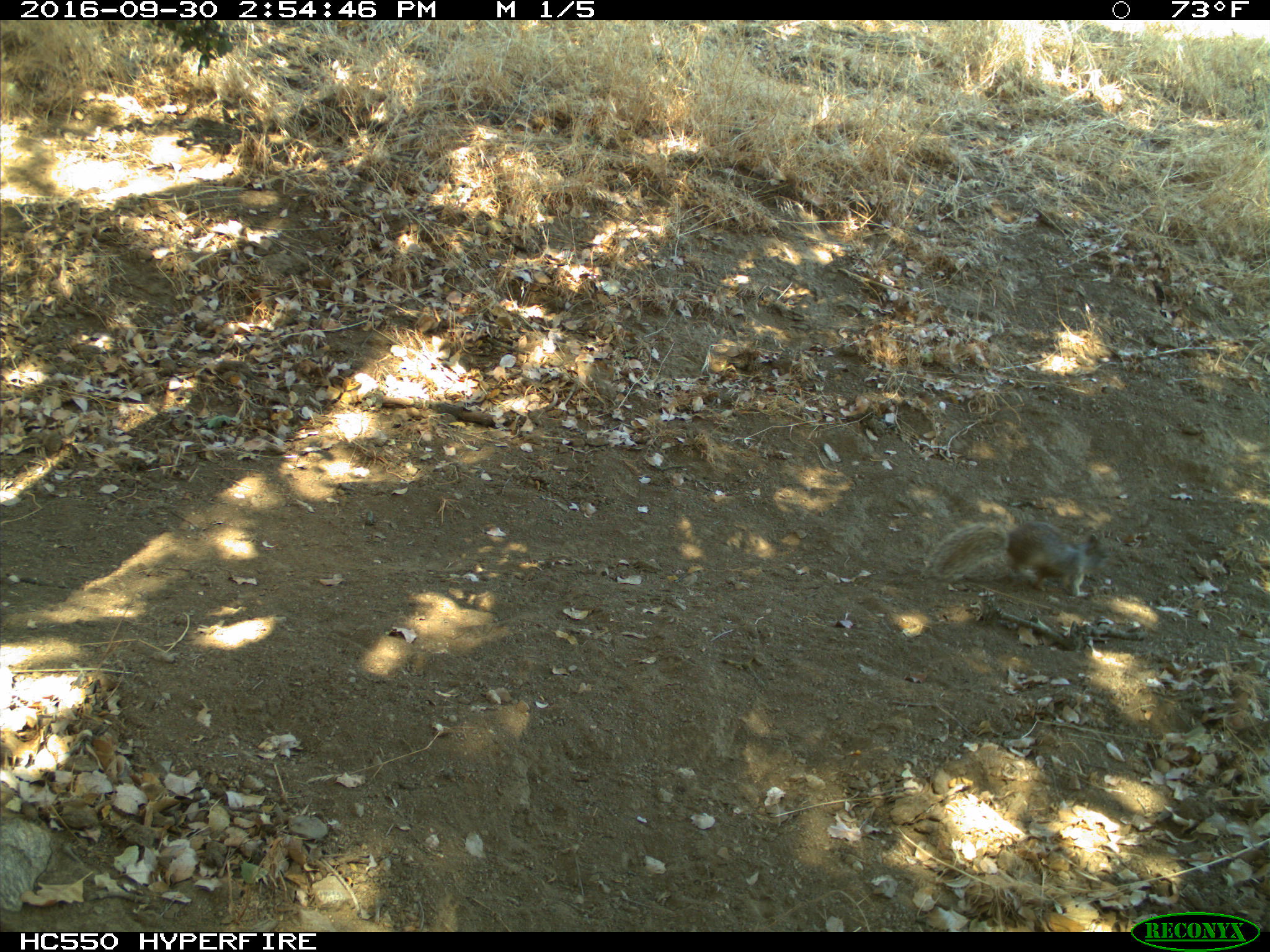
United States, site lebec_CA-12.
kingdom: Animalia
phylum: Chordata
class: Mammalia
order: Rodentia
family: Sciuridae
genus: Otospermophilus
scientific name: Otospermophilus beecheyi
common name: california ground squirrel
Otospermophilus beecheyi (california ground squirrel).